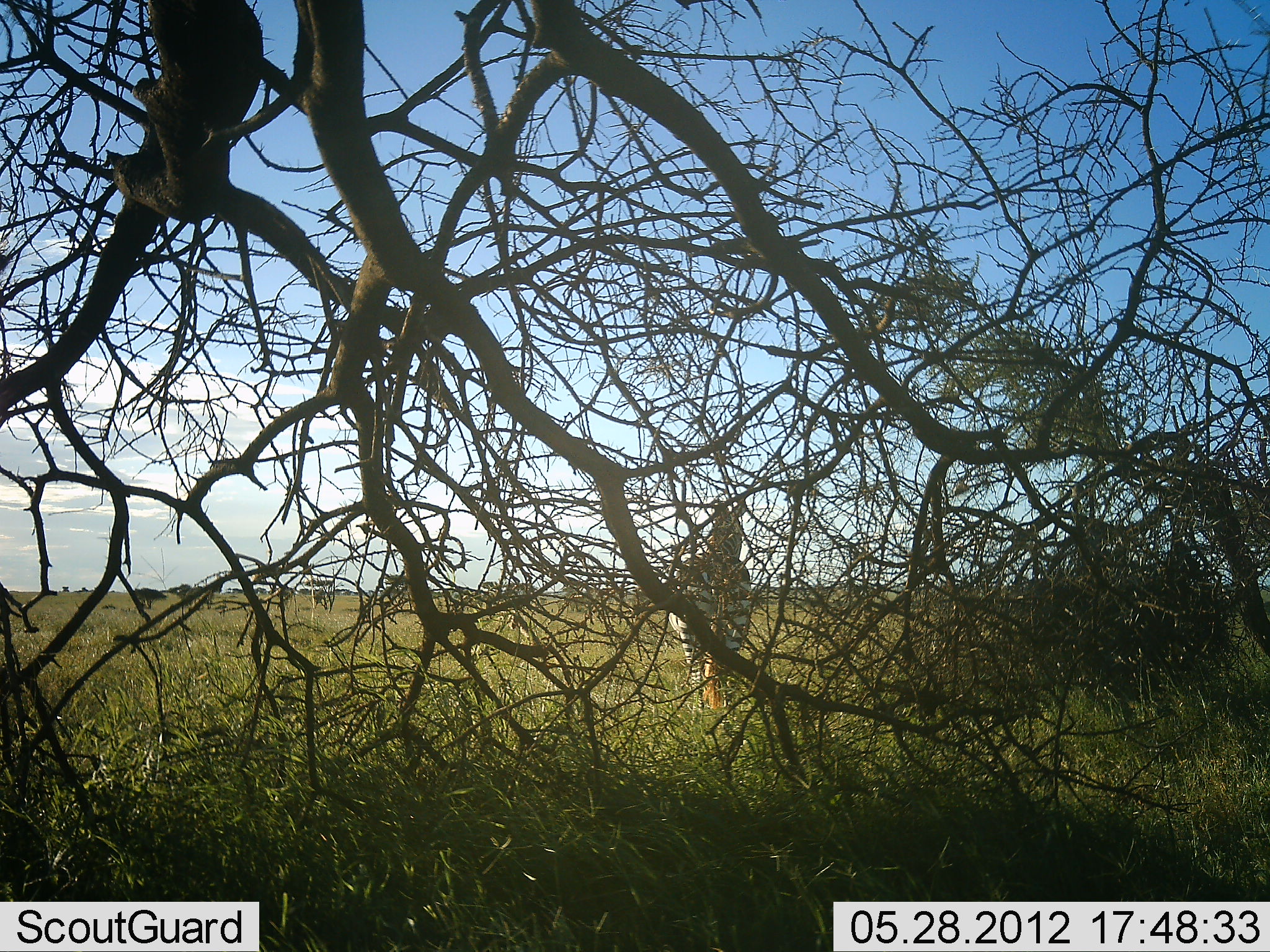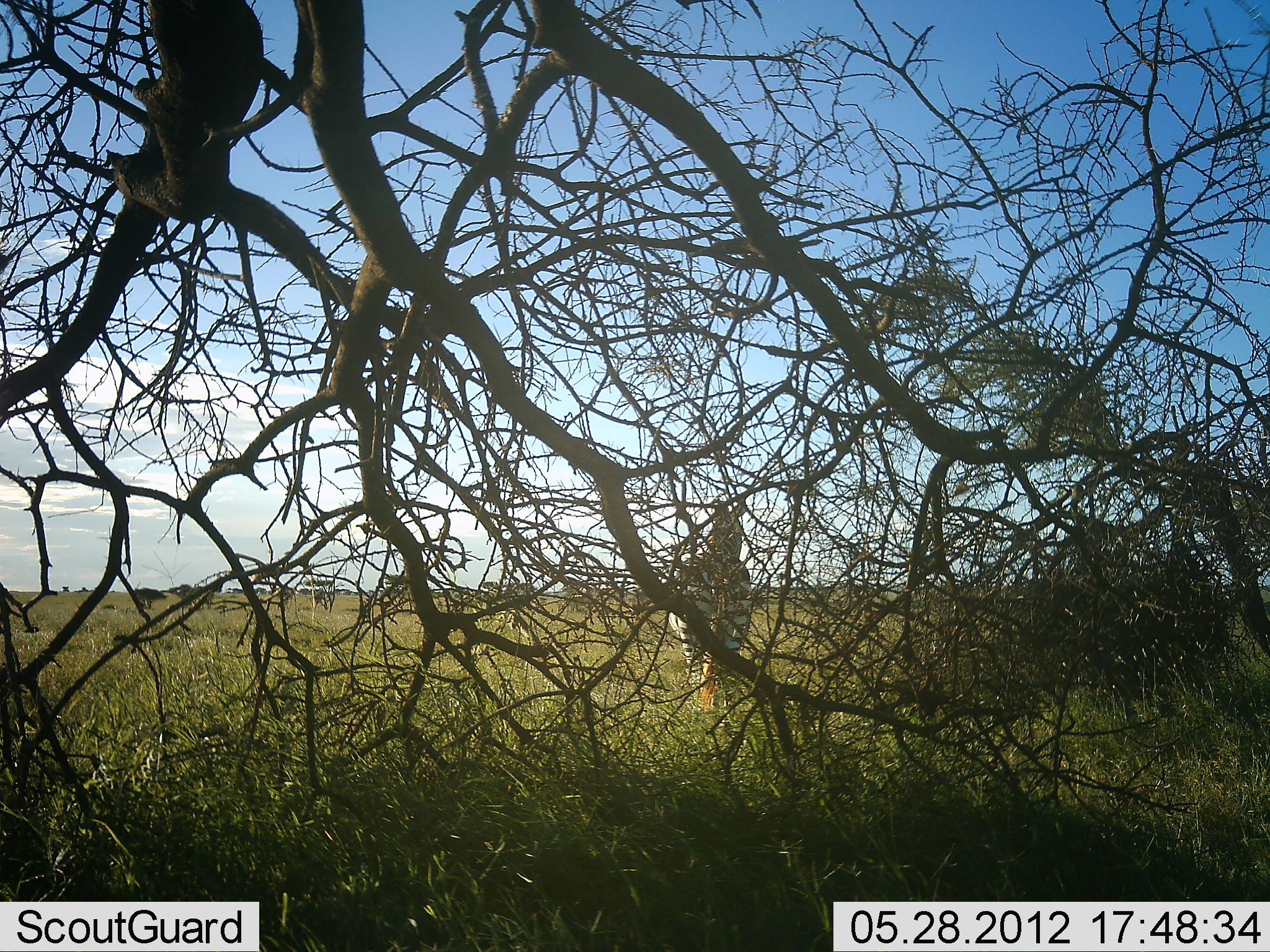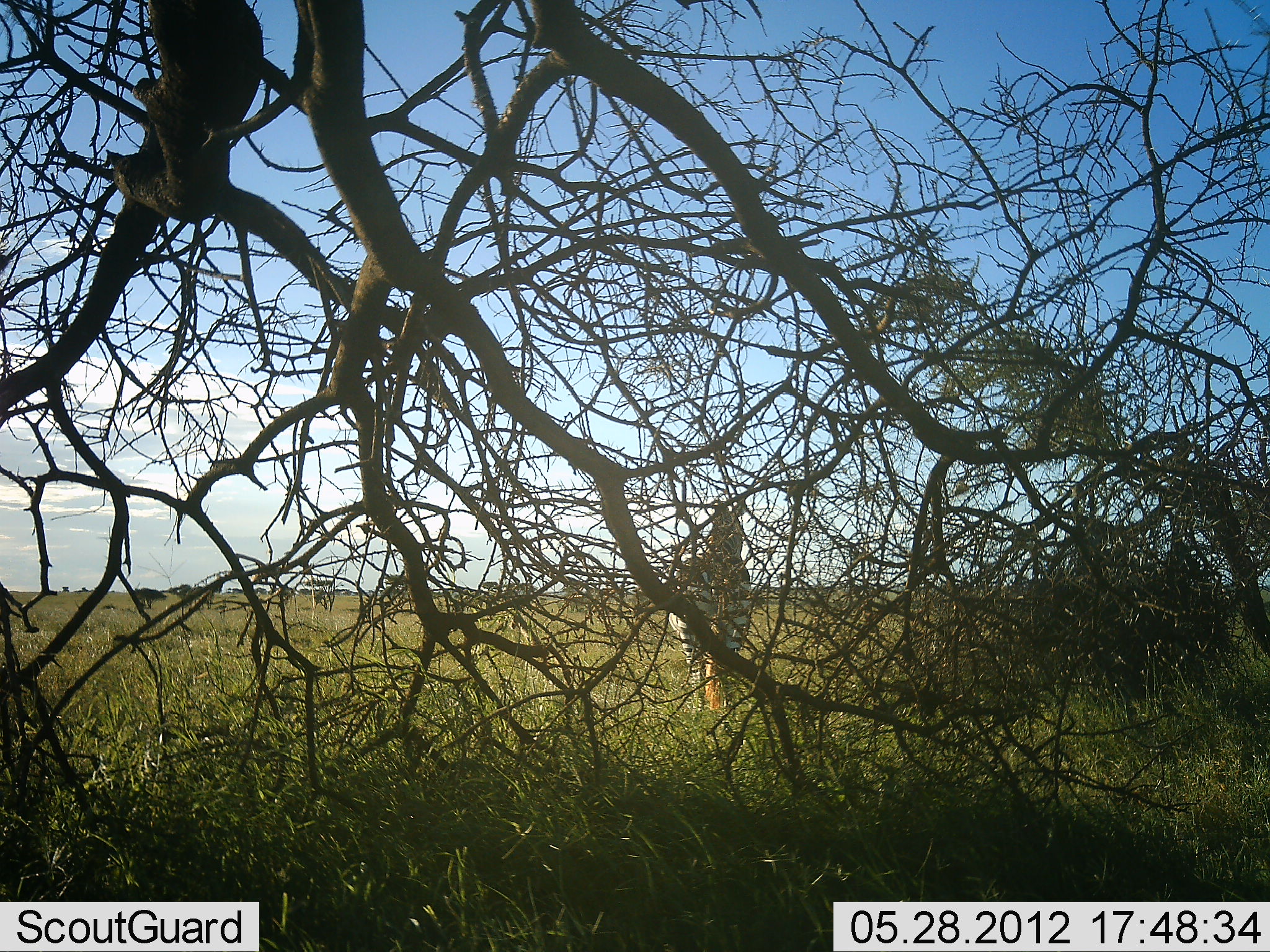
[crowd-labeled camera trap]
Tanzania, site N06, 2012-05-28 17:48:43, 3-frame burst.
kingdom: Animalia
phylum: Chordata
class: Mammalia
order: Perissodactyla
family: Equidae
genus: Equus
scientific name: Equus quagga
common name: plains zebra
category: zebra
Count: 1.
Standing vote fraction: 92%.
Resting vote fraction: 0%.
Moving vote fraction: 4%.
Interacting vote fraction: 0%.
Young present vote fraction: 0%.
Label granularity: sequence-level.